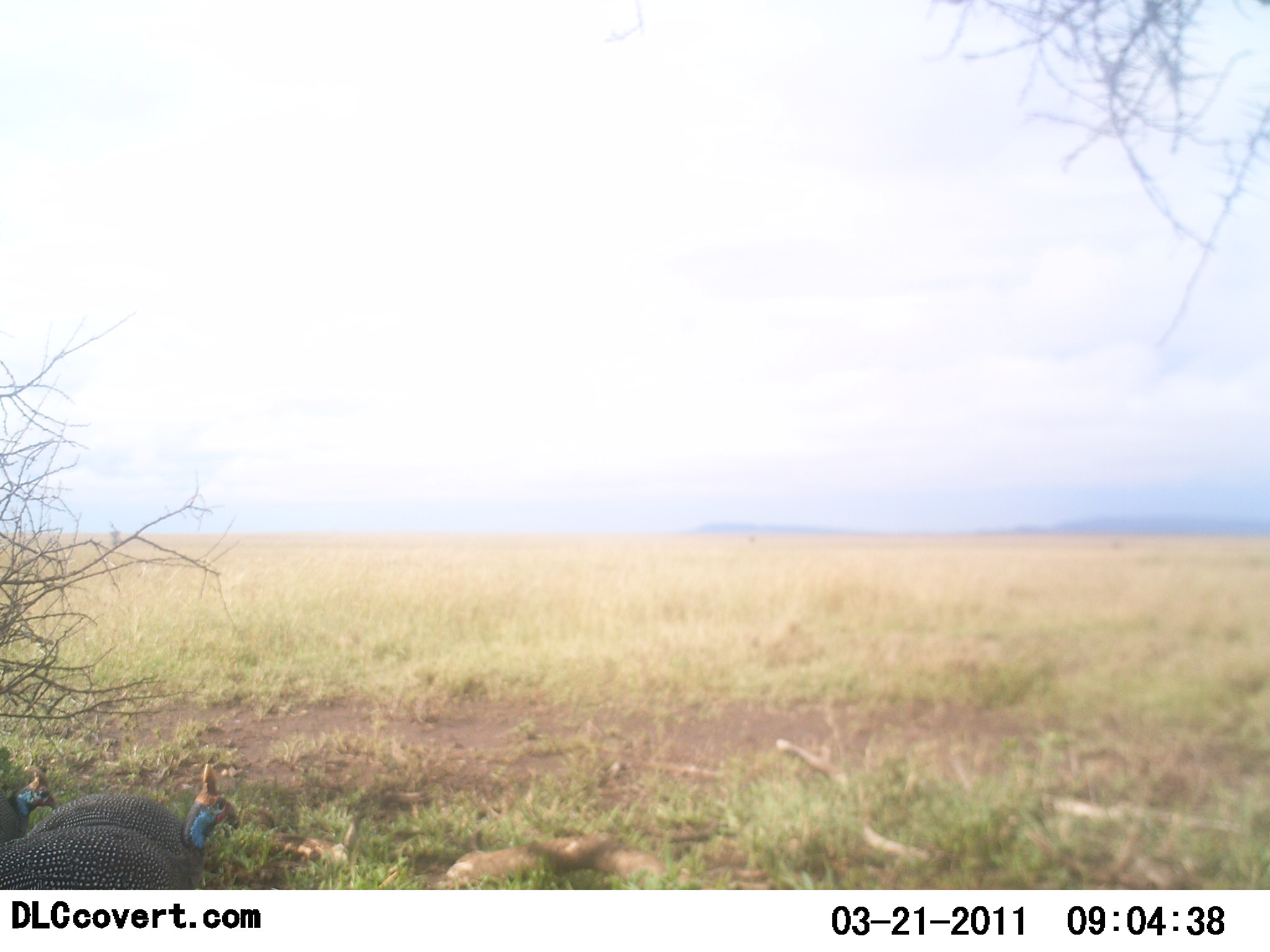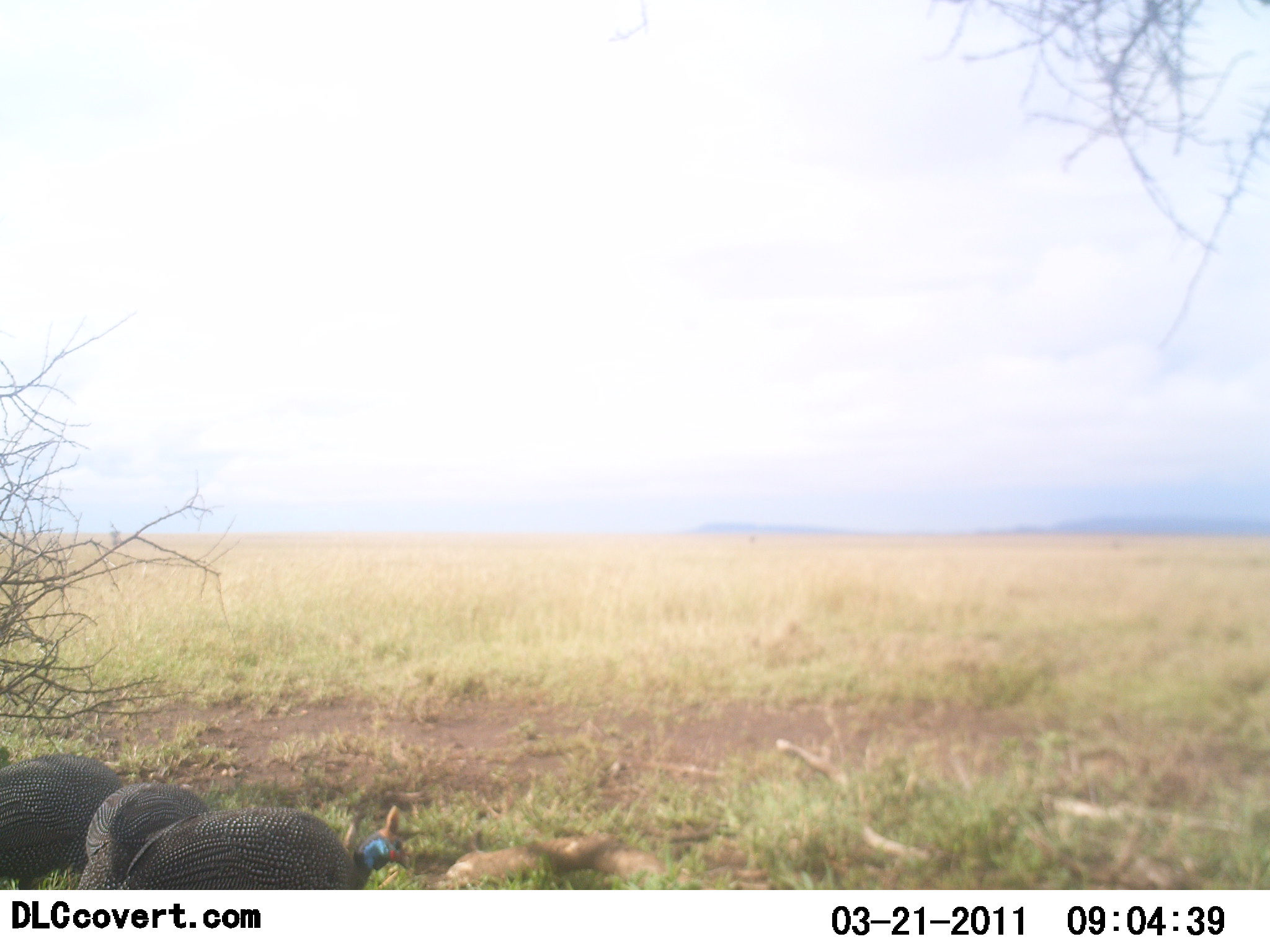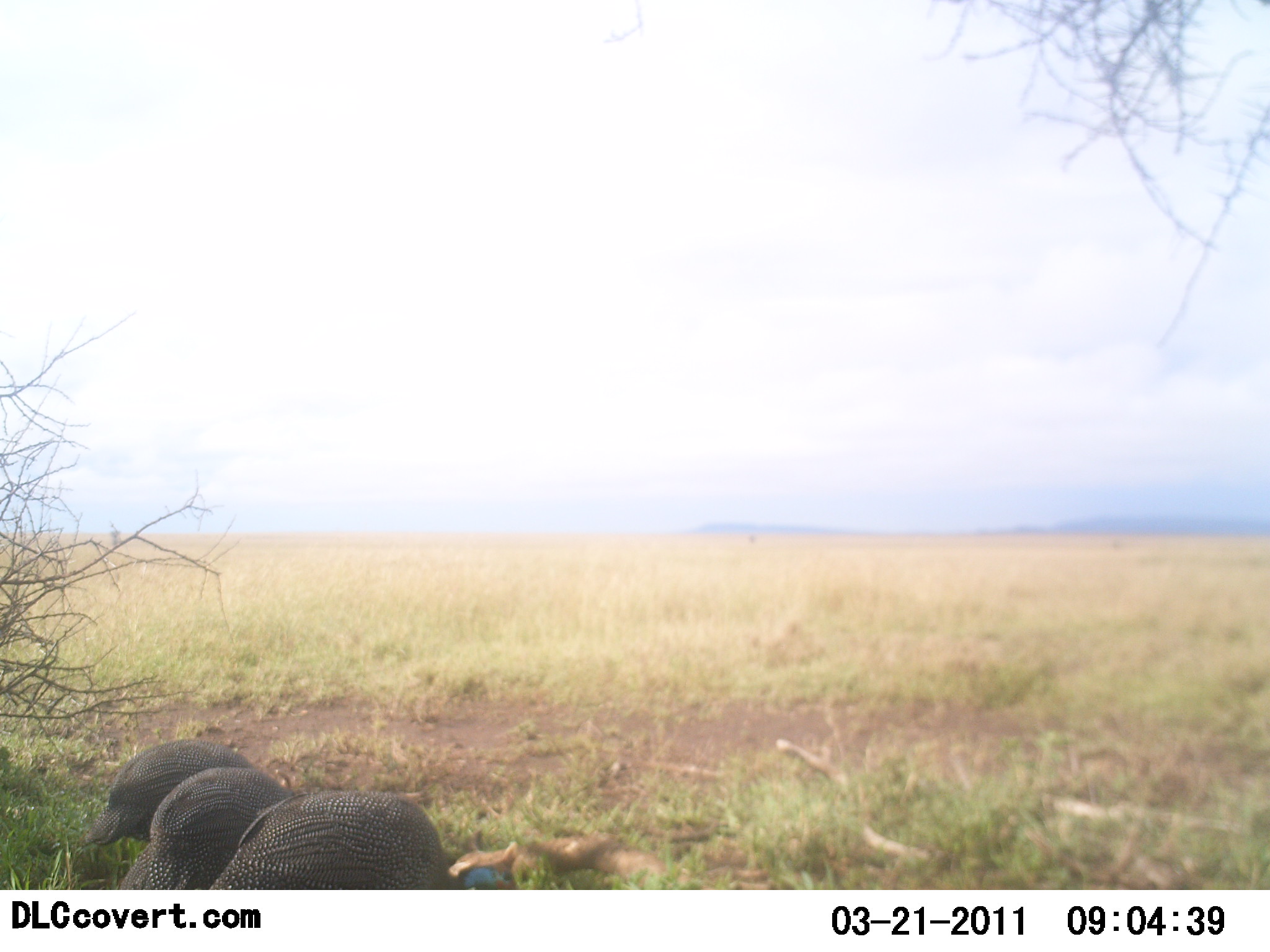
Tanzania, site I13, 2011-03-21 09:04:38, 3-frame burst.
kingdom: Animalia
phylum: Chordata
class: Aves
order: Galliformes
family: Numididae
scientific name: Numididae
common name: guinea fowl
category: guineafowl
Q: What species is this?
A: Guineafowl (guinea fowl) (Numididae).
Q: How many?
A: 3.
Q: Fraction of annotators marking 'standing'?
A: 0%.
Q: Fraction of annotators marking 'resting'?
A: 0%.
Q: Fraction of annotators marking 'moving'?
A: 73%.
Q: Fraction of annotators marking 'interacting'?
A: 0%.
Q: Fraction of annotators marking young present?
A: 0%.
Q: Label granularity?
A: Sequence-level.